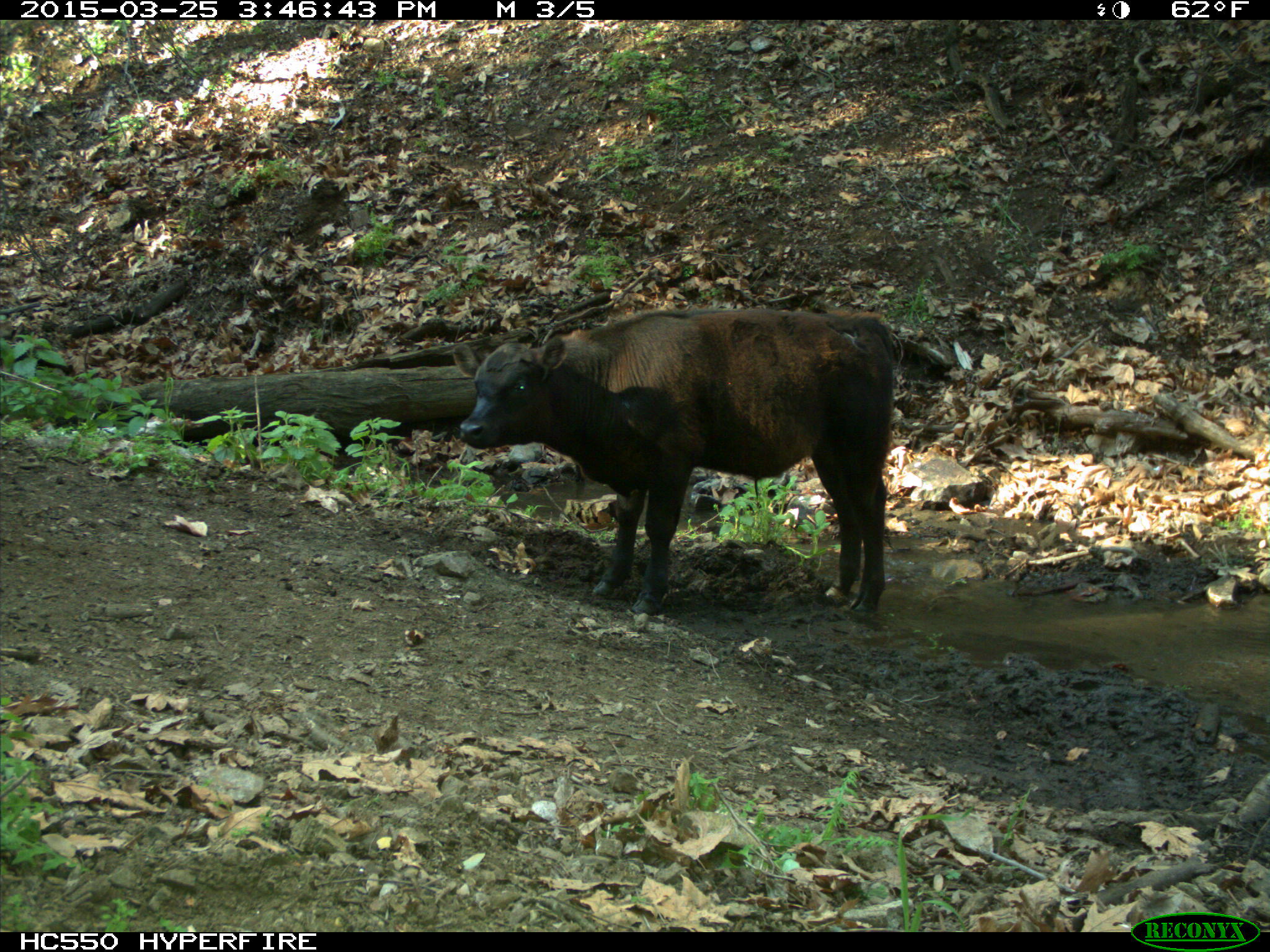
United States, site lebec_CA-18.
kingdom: Animalia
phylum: Chordata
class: Mammalia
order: Artiodactyla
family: Bovidae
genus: Bos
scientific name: Bos taurus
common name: domestic cow